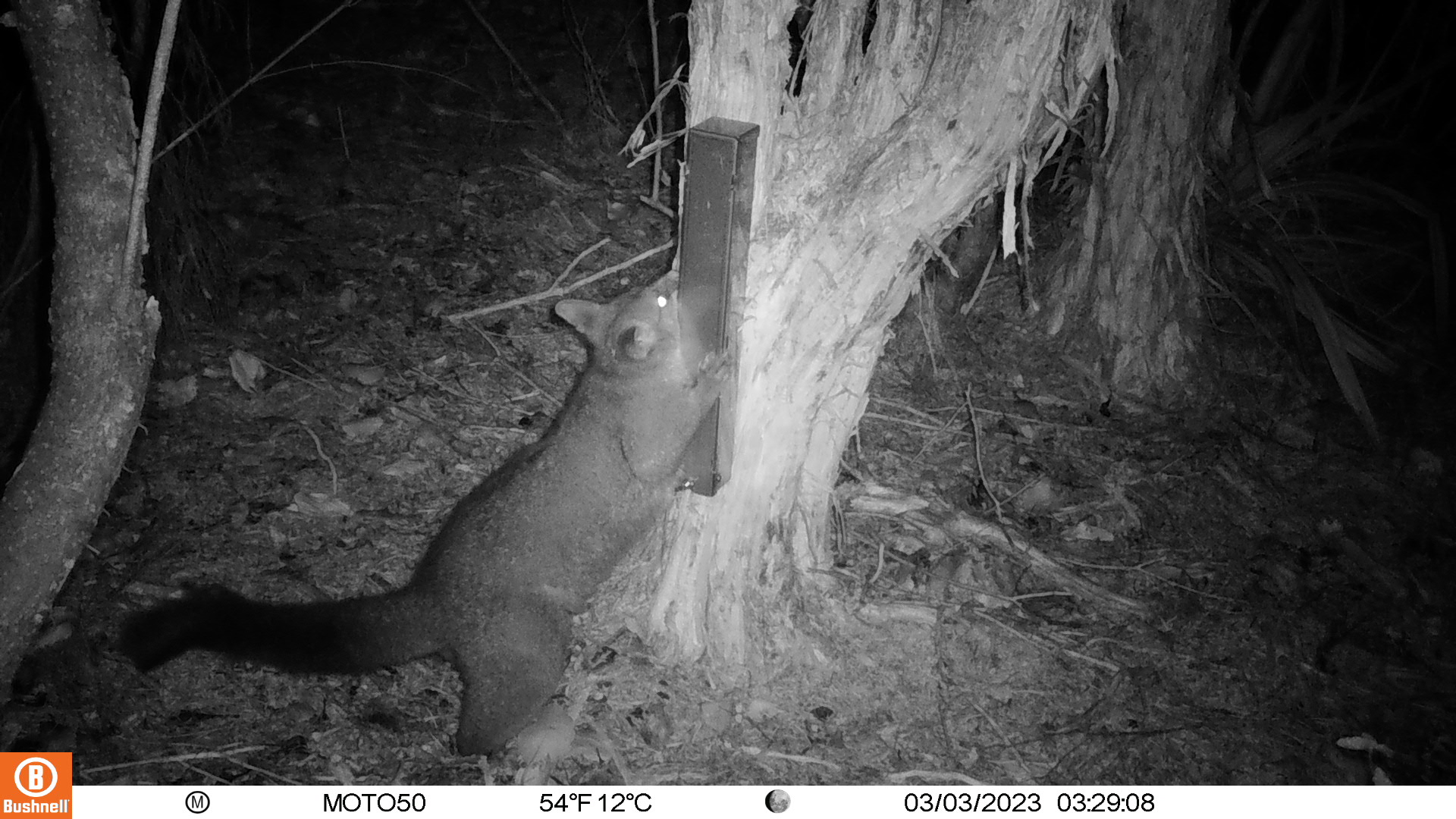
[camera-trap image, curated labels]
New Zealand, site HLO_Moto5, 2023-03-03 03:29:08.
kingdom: Animalia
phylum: Chordata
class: Mammalia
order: Diprotodontia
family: Phalangeridae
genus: Trichosurus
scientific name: Trichosurus vulpecula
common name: common brushtail possum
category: possum